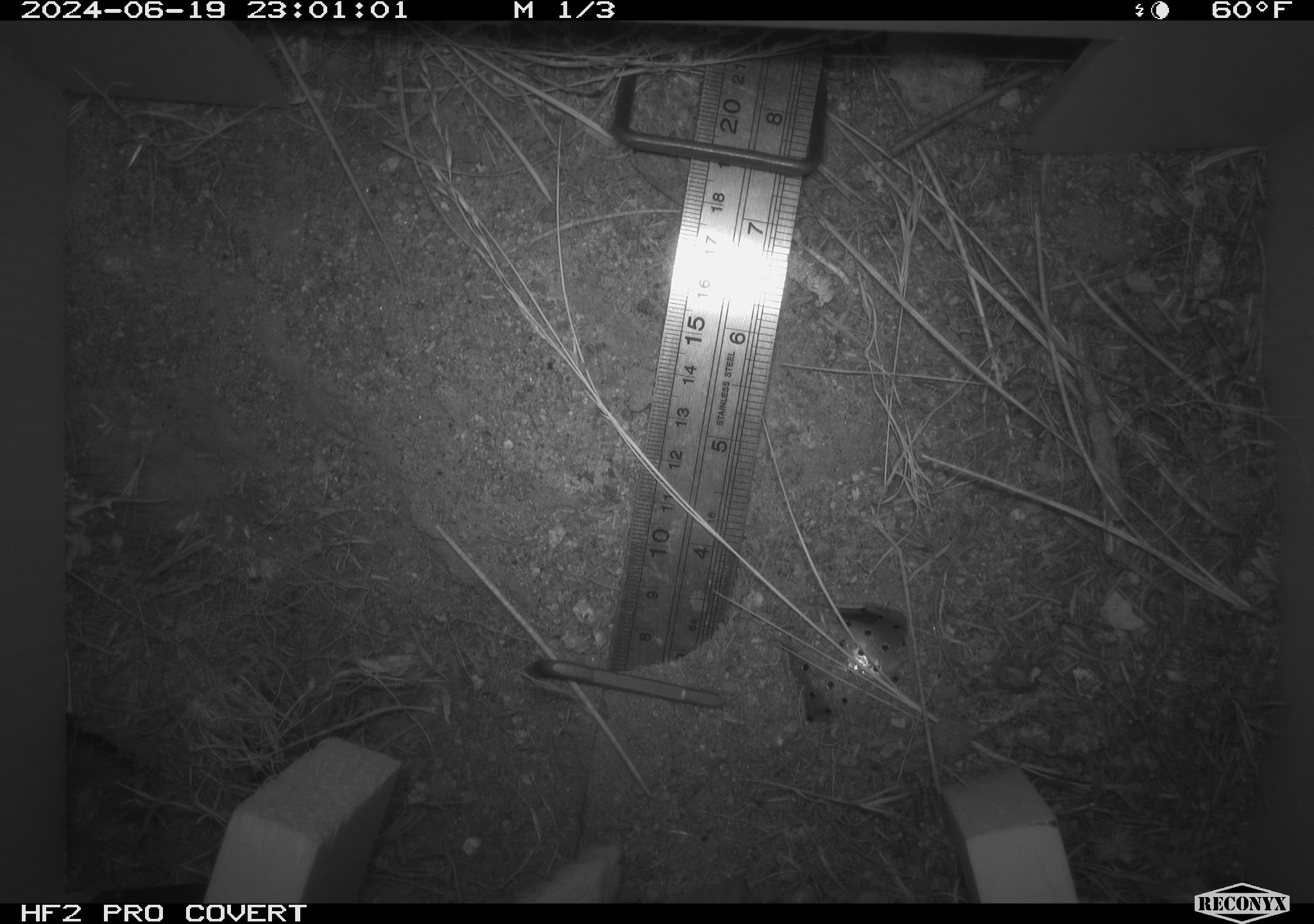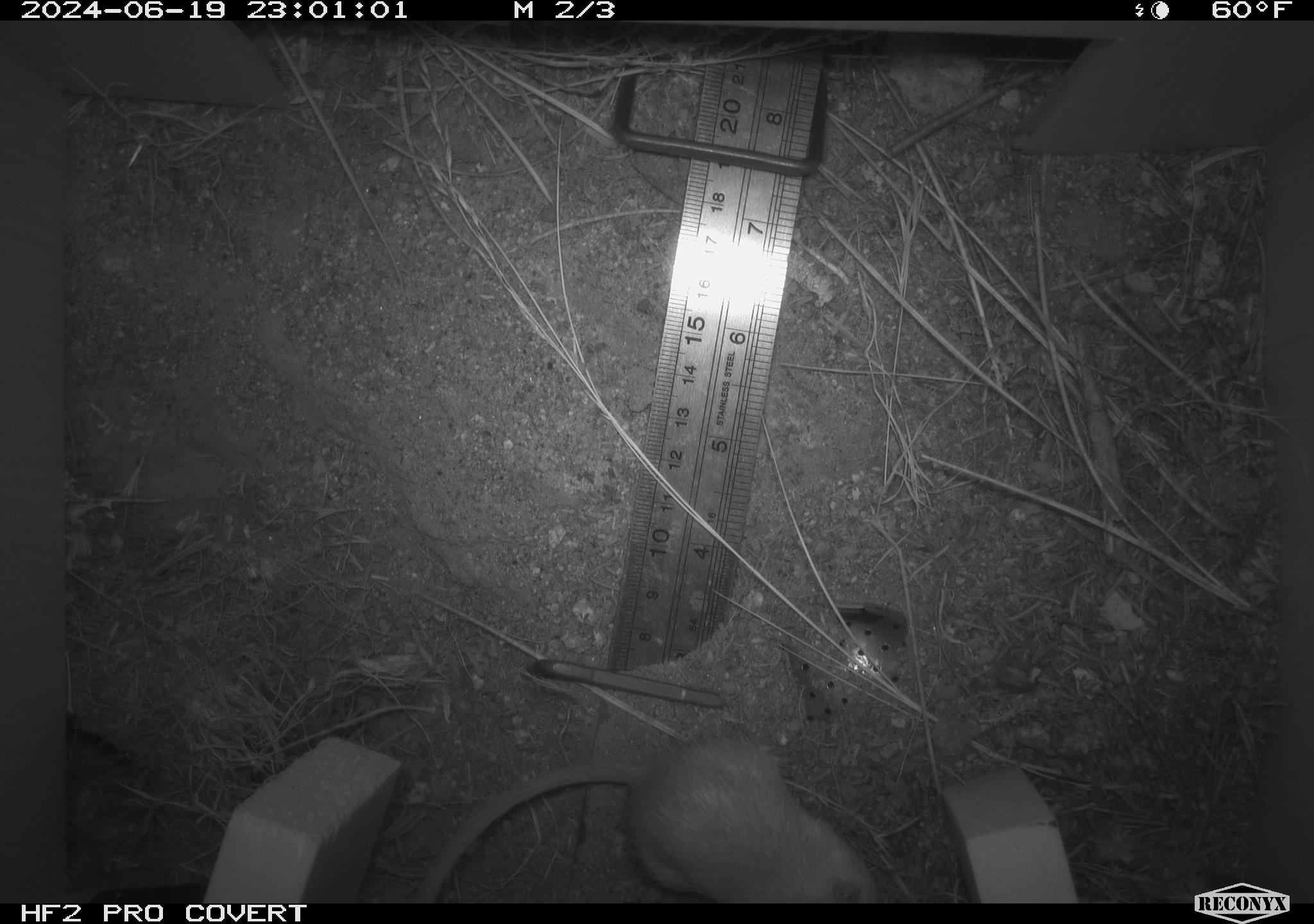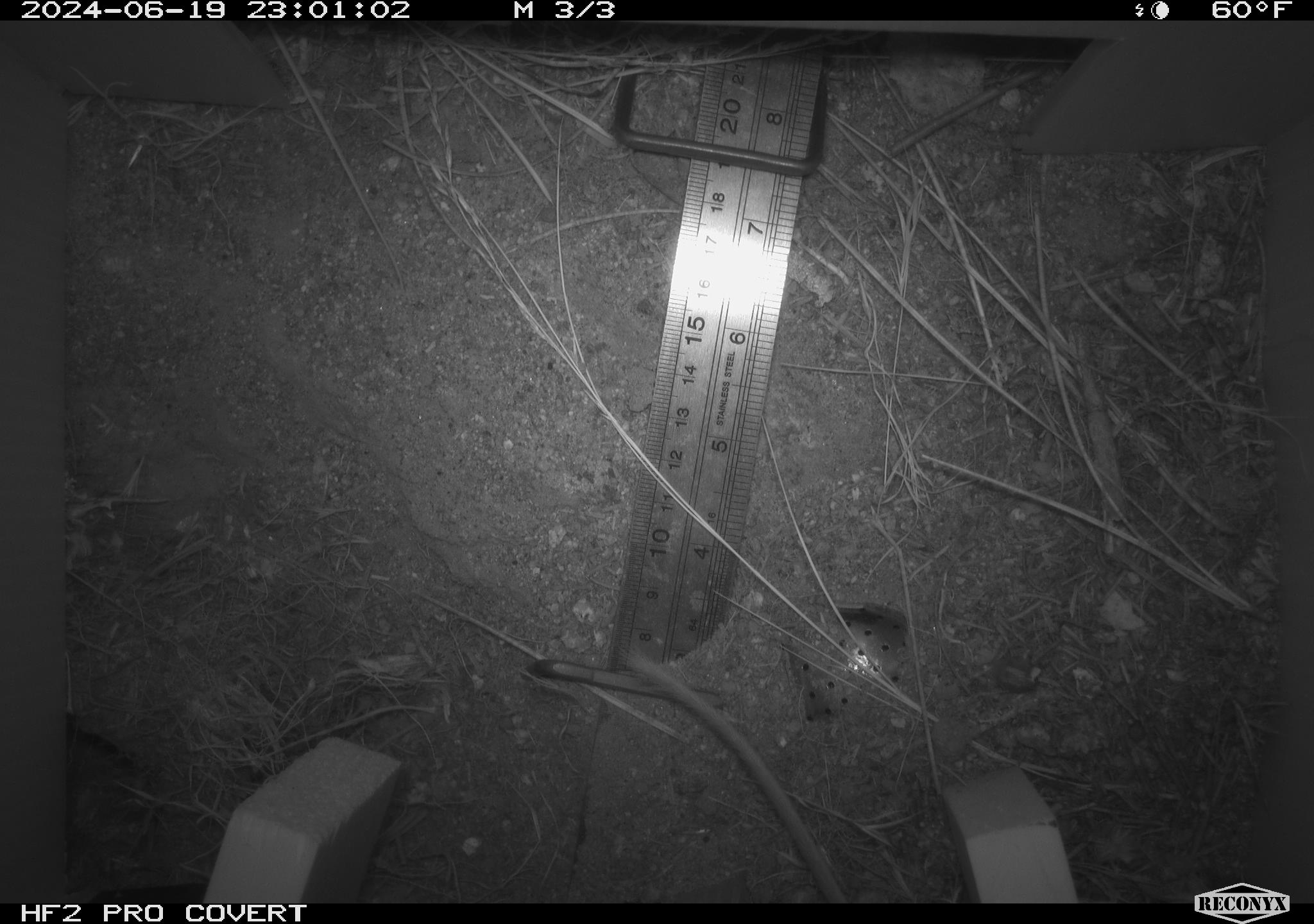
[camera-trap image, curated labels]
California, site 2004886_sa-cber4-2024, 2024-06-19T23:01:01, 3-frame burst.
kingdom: Animalia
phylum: Chordata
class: Mammalia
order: Rodentia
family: Heteromyidae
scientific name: Heteromyidae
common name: kangaroo rats and pocket mice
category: heteromyidae family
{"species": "heteromyidae family (kangaroo rats and pocket mice) (Heteromyidae)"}